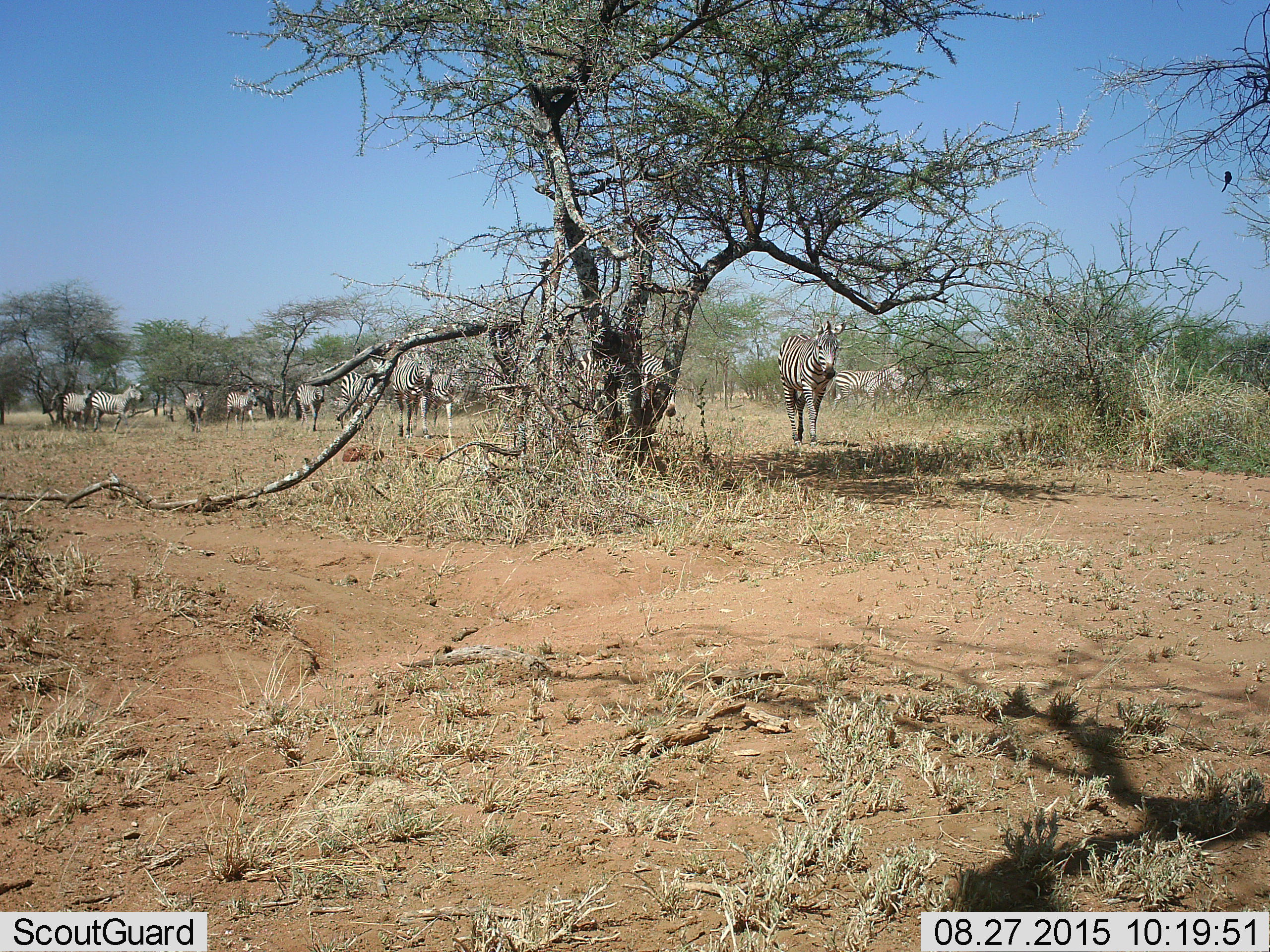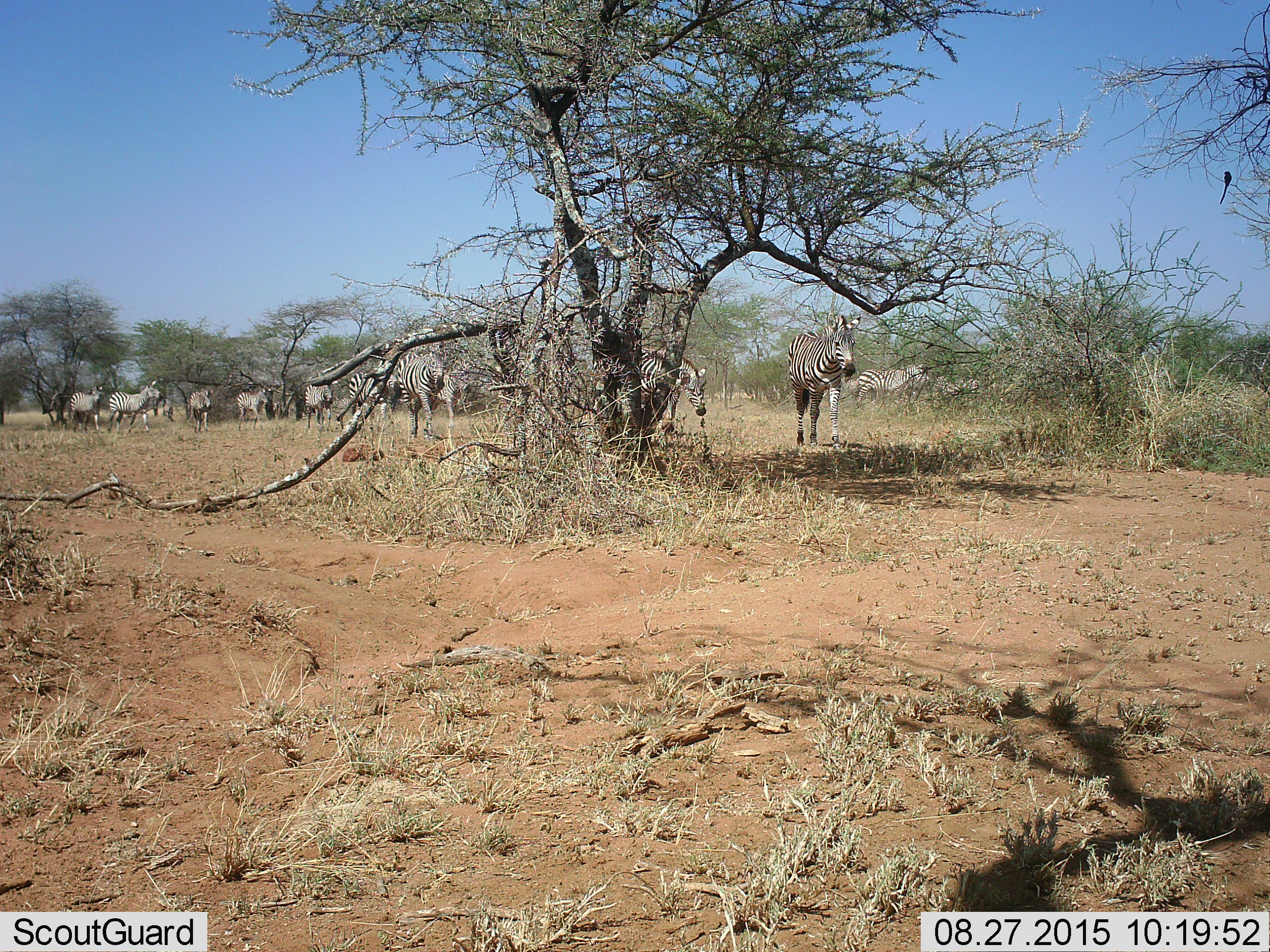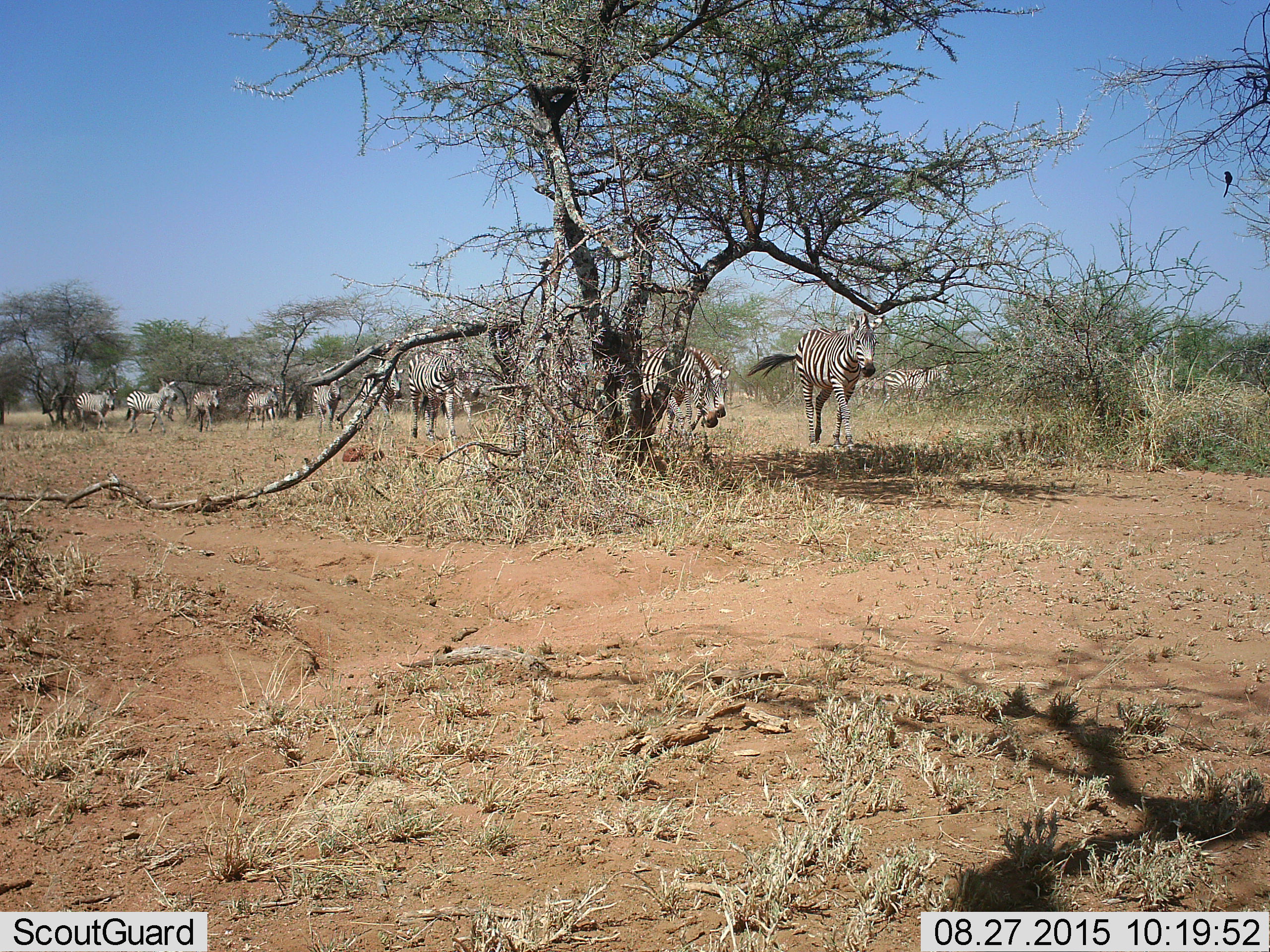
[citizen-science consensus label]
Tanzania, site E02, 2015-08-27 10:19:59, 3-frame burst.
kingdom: Animalia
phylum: Chordata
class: Mammalia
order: Perissodactyla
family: Equidae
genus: Equus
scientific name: Equus quagga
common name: plains zebra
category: zebra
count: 11-50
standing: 16%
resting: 0%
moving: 95%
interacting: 0%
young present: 21%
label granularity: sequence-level